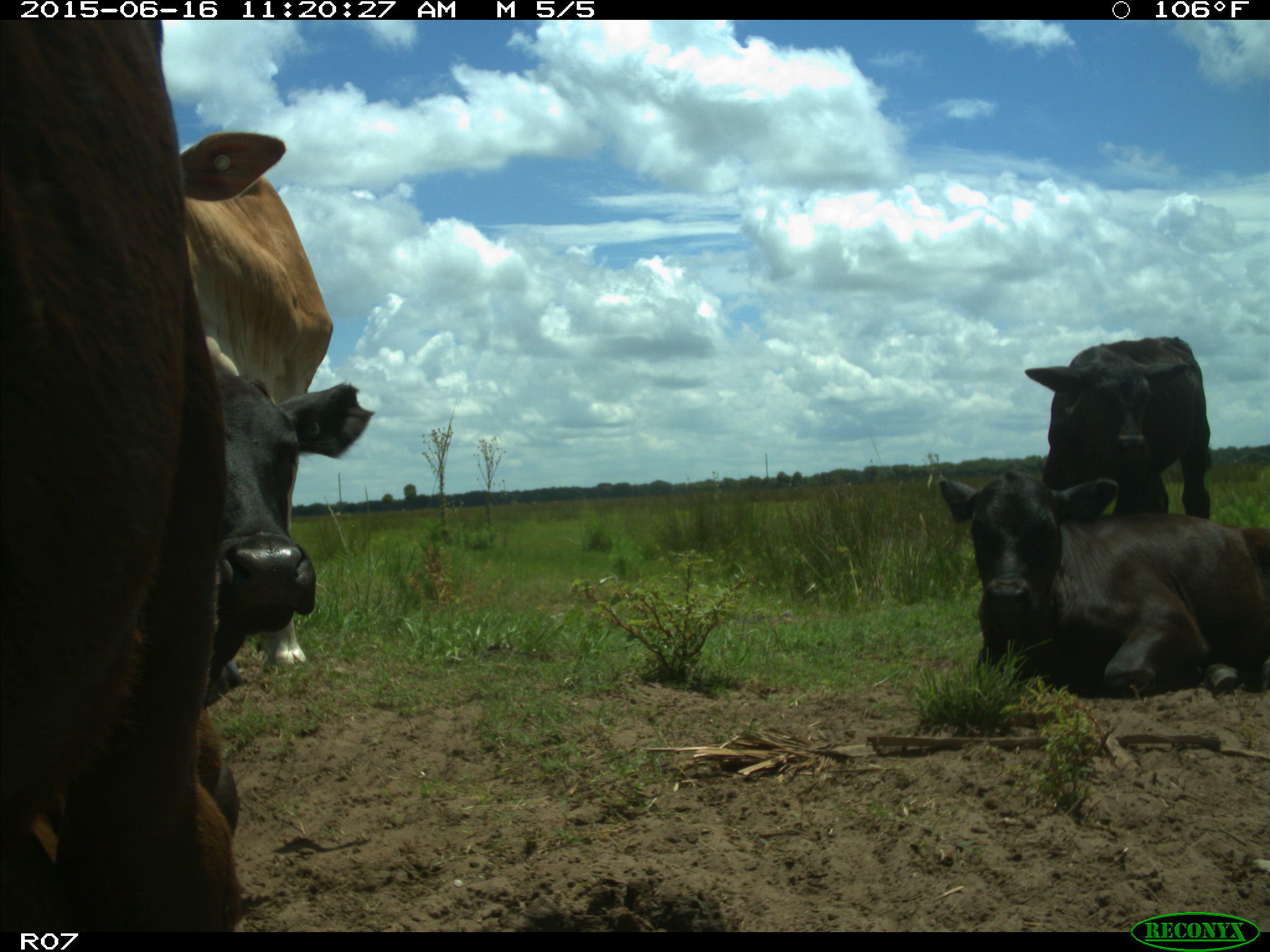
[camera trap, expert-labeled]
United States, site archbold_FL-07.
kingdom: Animalia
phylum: Chordata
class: Mammalia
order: Artiodactyla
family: Bovidae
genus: Bos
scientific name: Bos taurus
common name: domestic cow